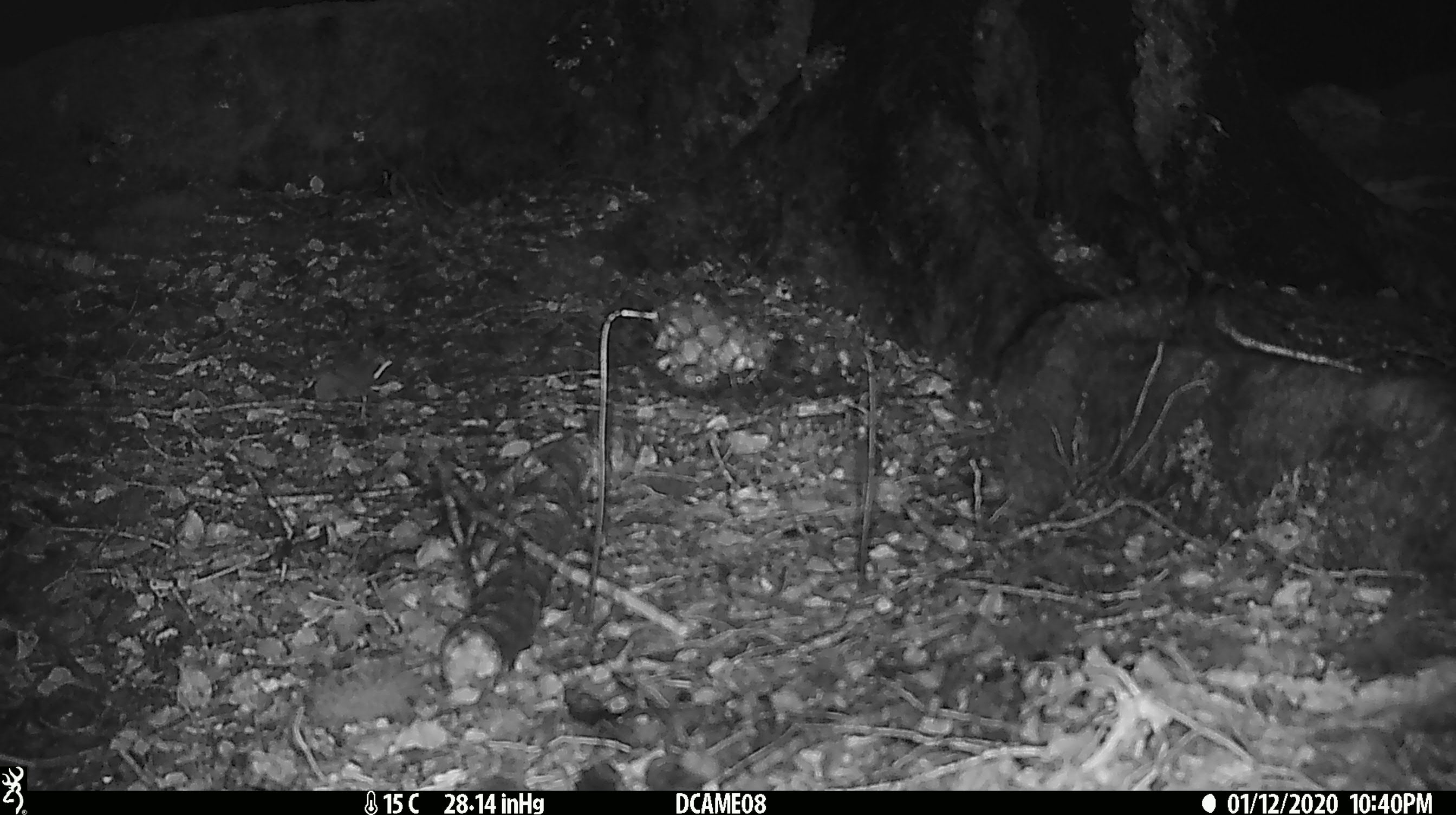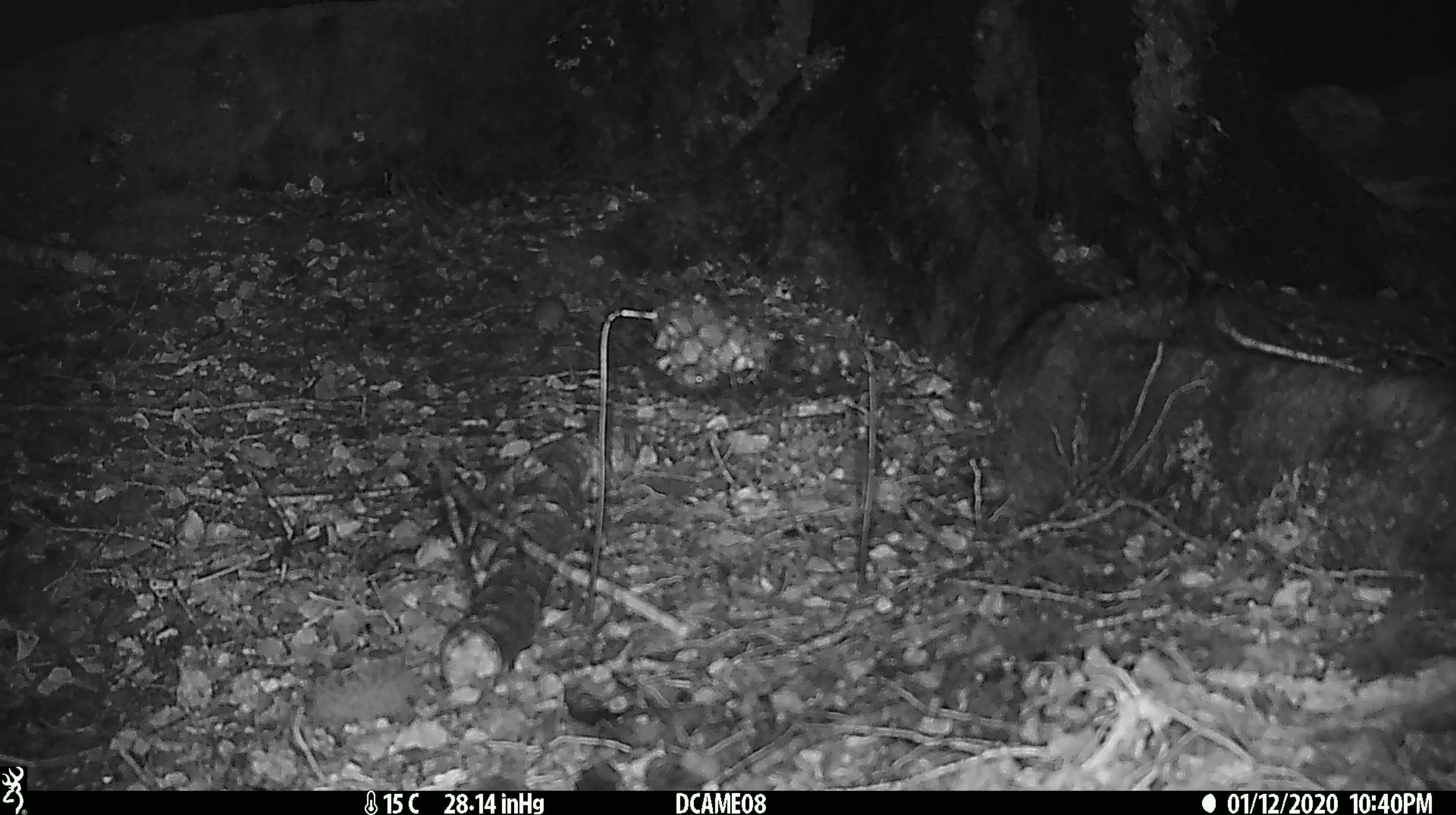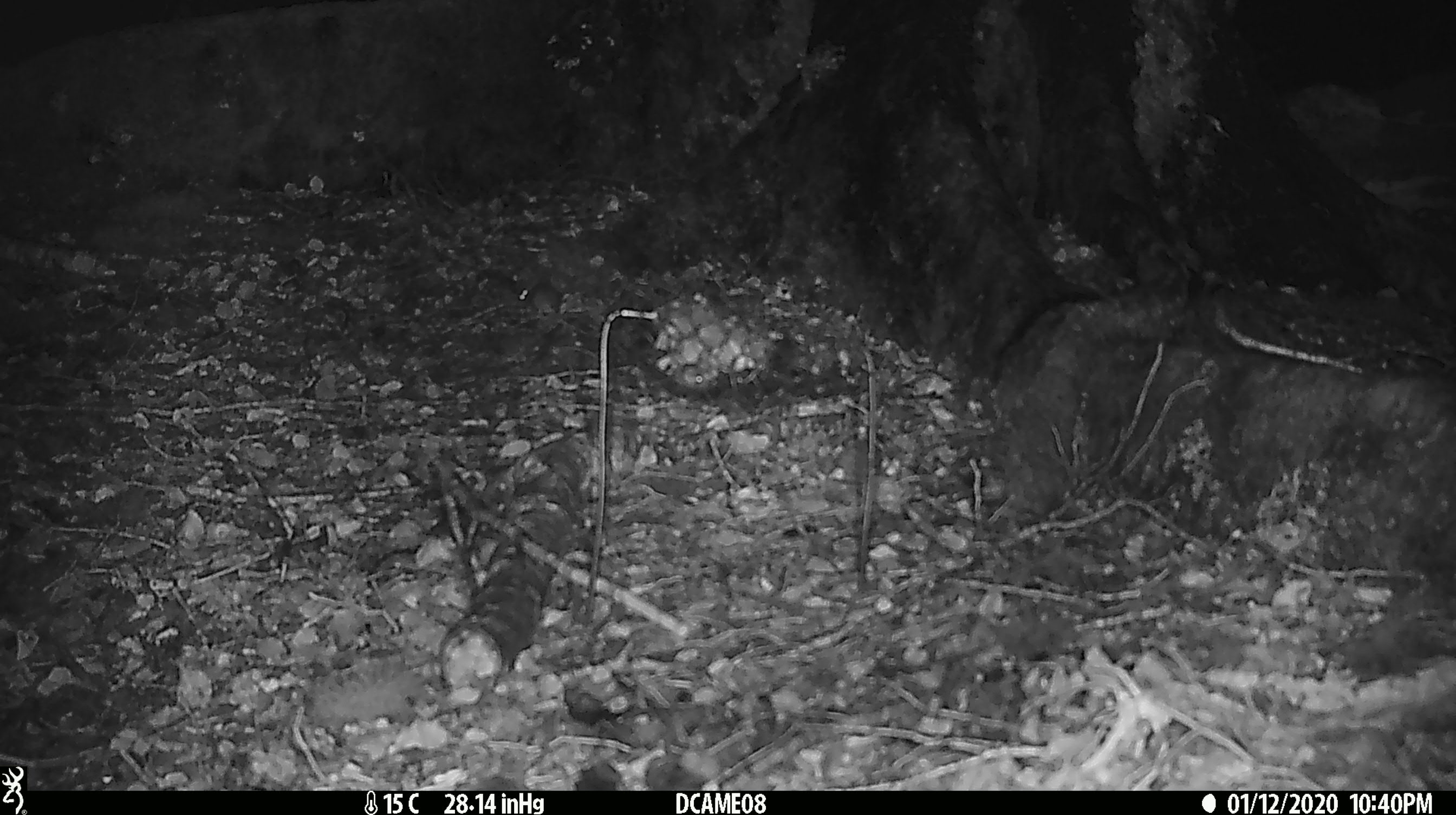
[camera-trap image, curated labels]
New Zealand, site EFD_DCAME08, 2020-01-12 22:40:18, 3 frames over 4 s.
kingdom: Animalia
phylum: Chordata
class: Mammalia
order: Rodentia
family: Muridae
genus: Mus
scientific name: Mus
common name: mouse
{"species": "mouse (Mus)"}